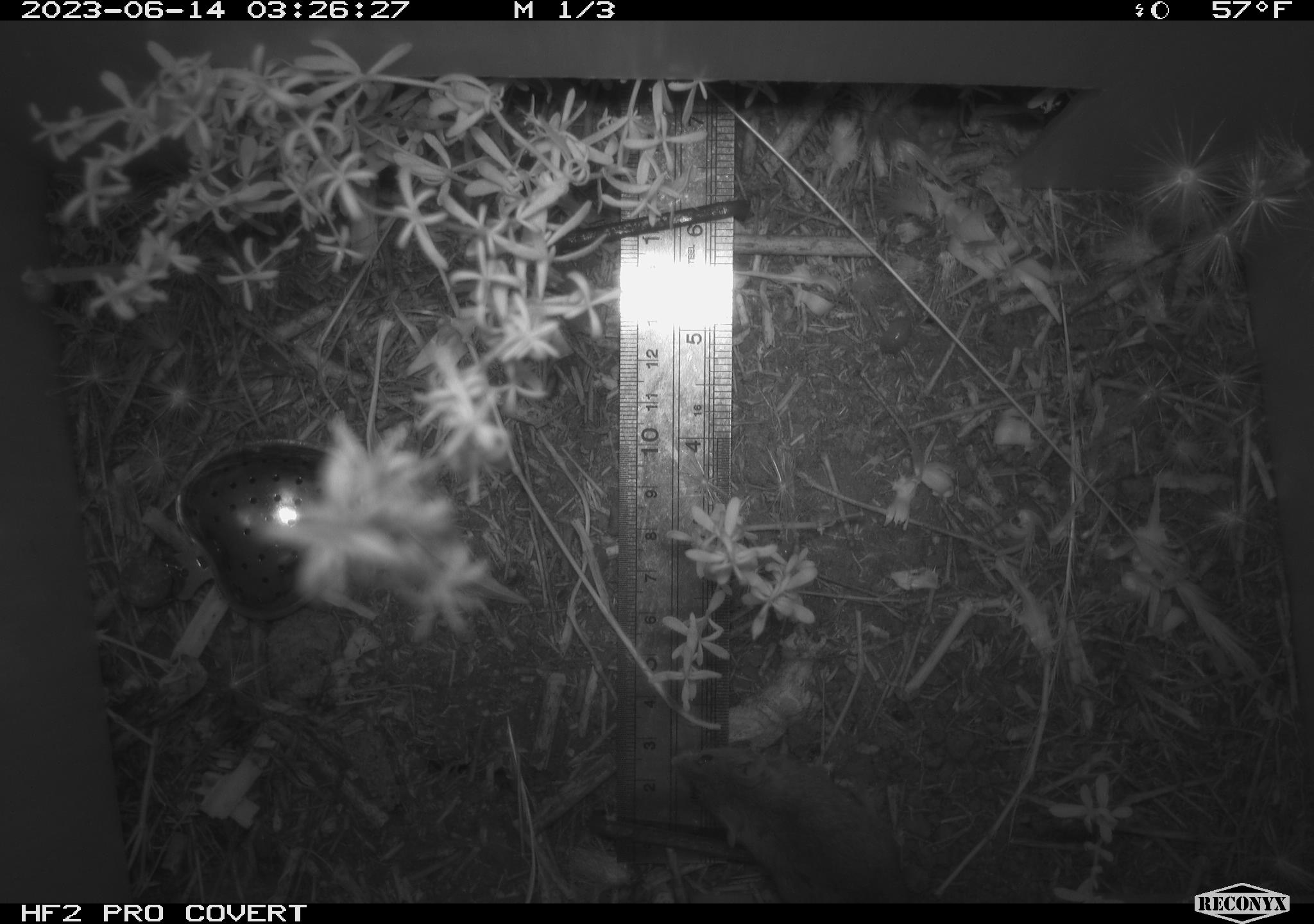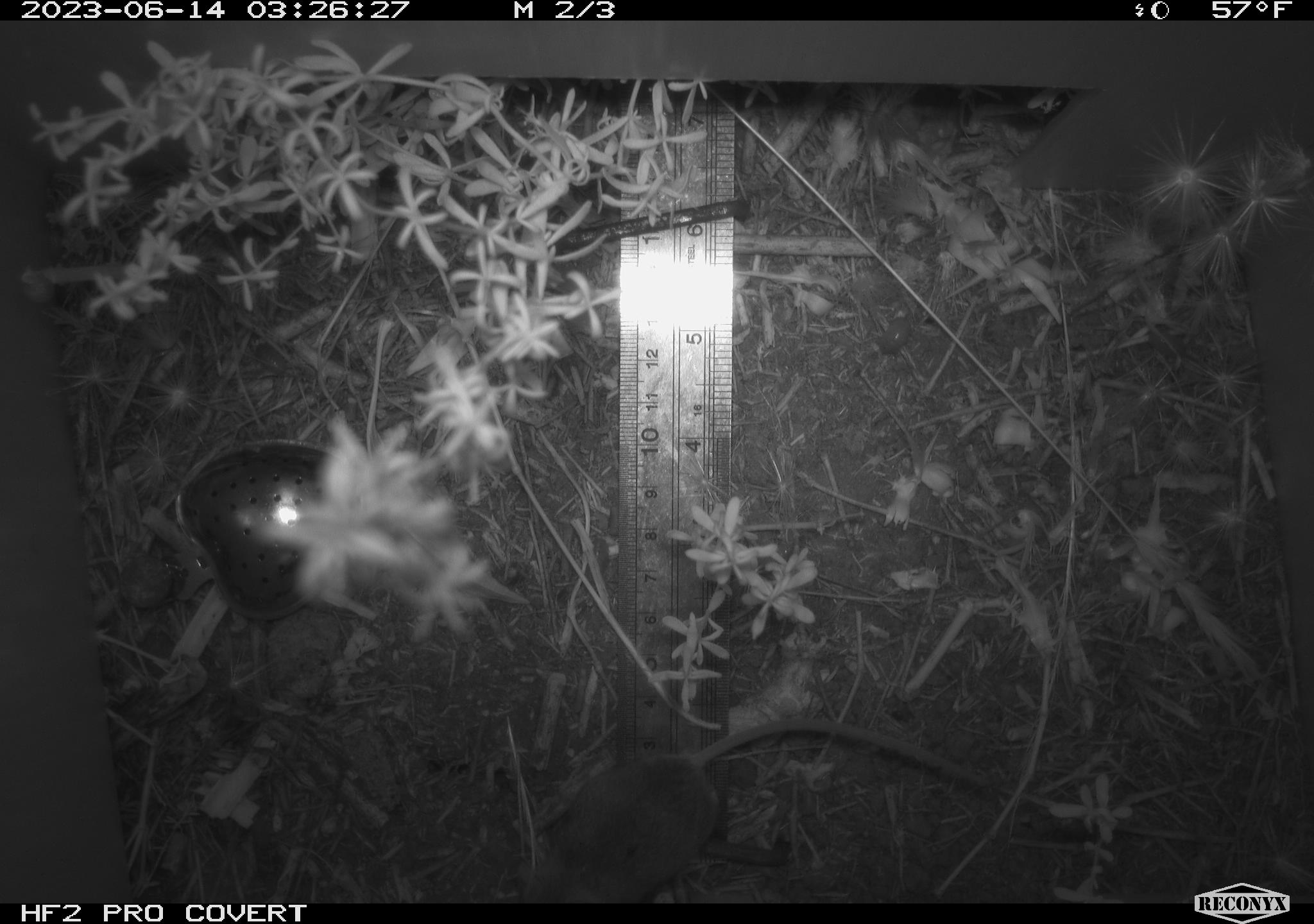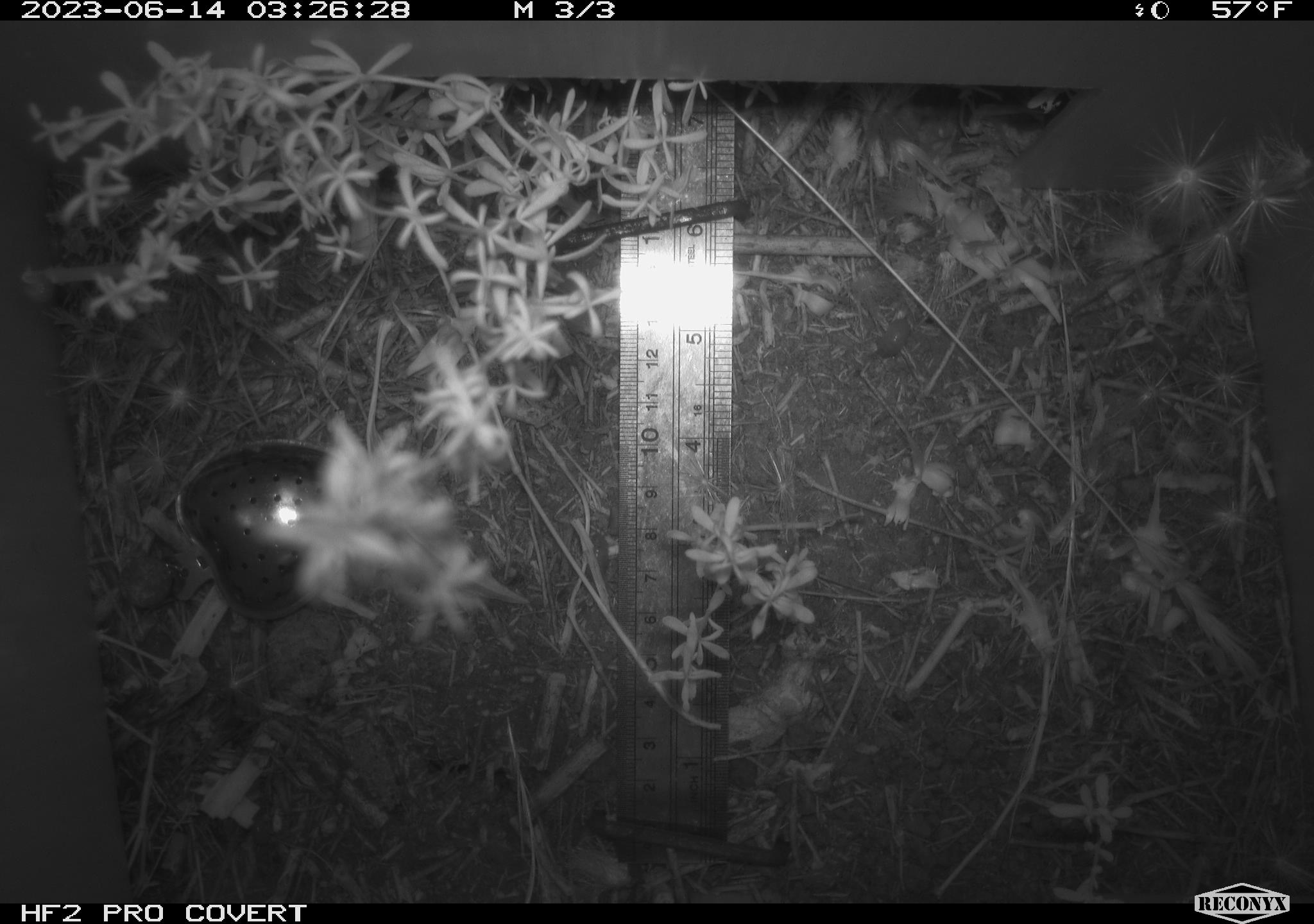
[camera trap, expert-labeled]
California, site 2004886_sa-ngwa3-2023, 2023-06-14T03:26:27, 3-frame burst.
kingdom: Animalia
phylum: Chordata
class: Mammalia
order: Rodentia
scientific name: Rodentia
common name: mouse species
Mouse species (Rodentia).